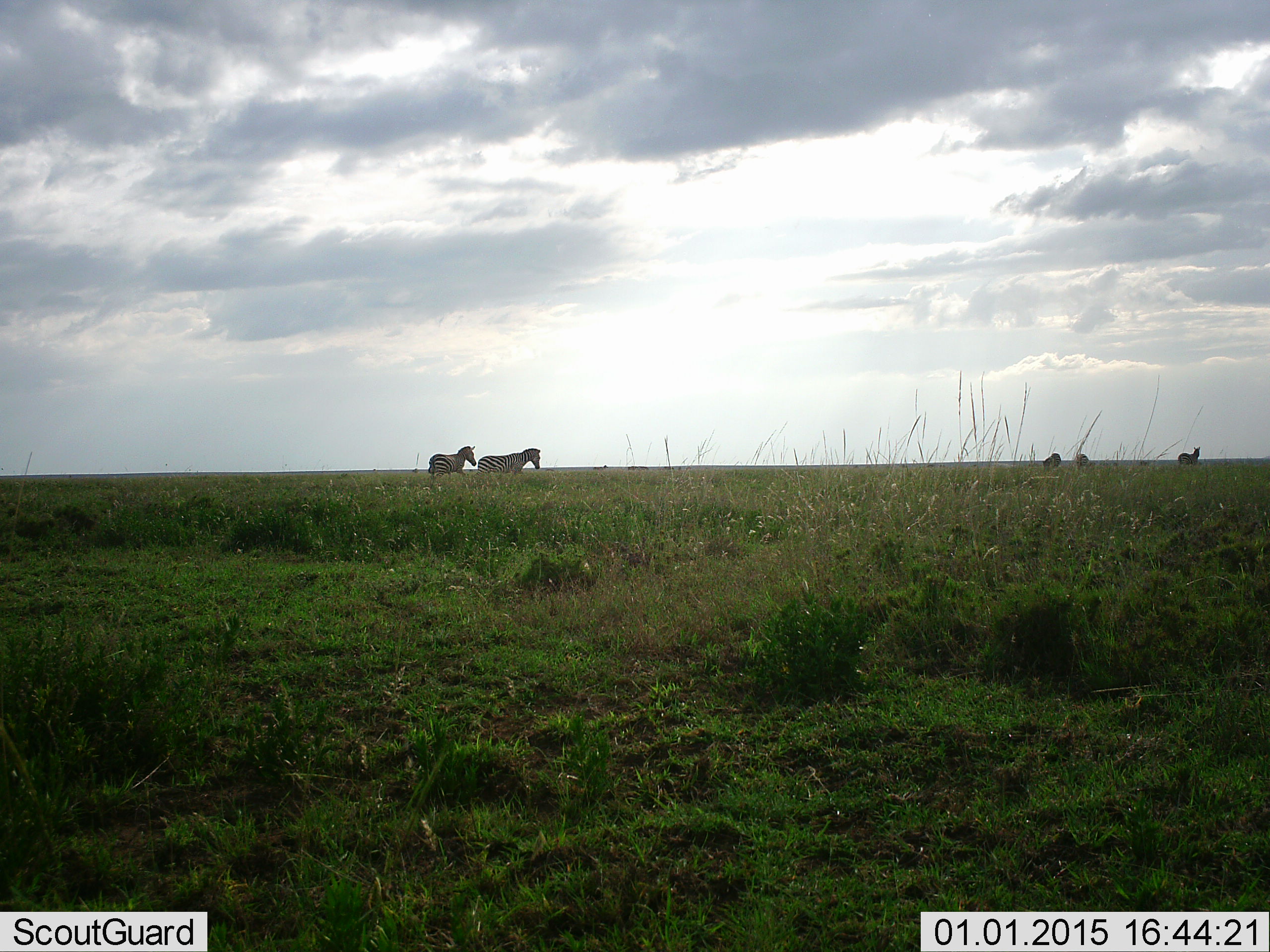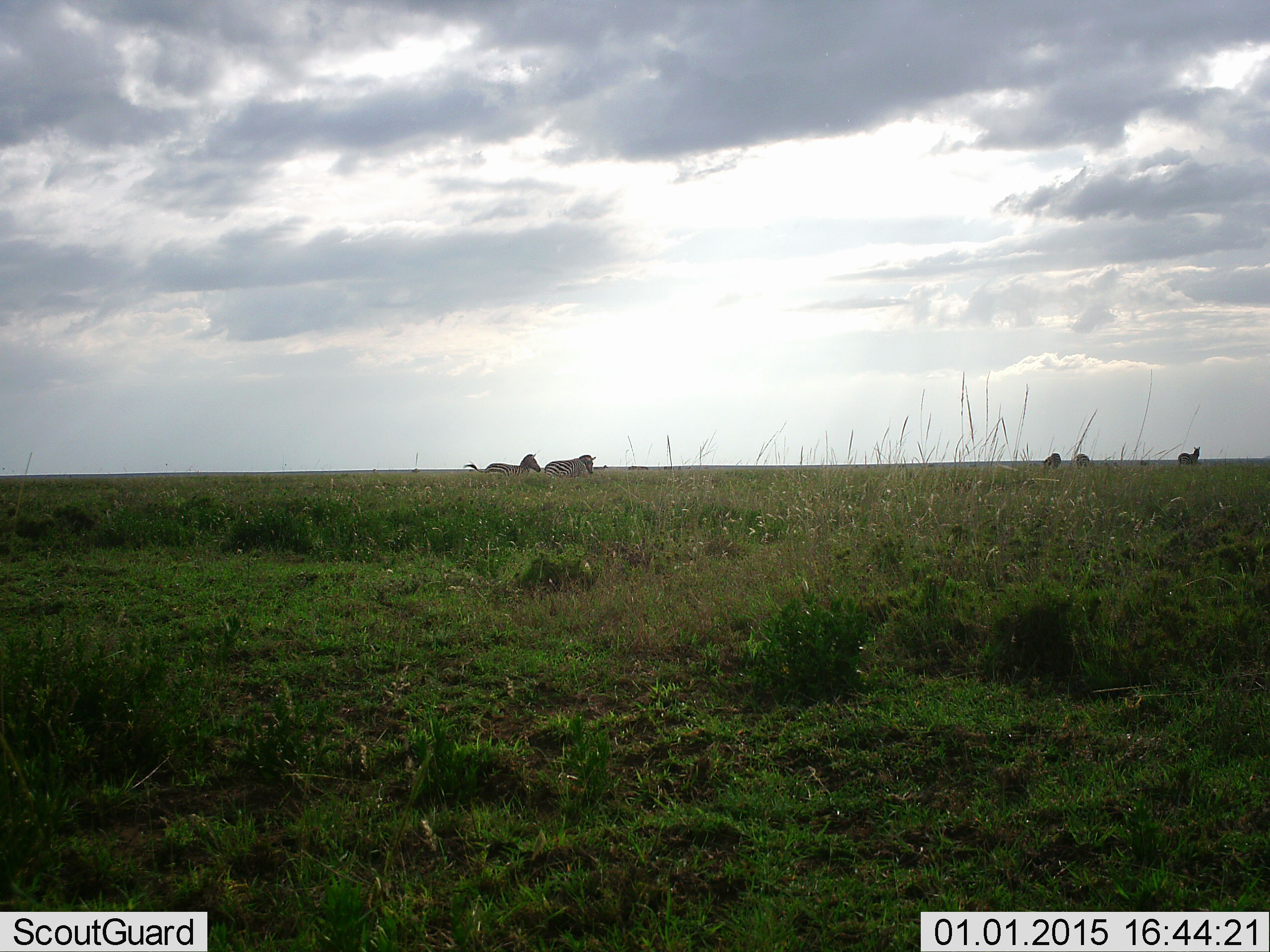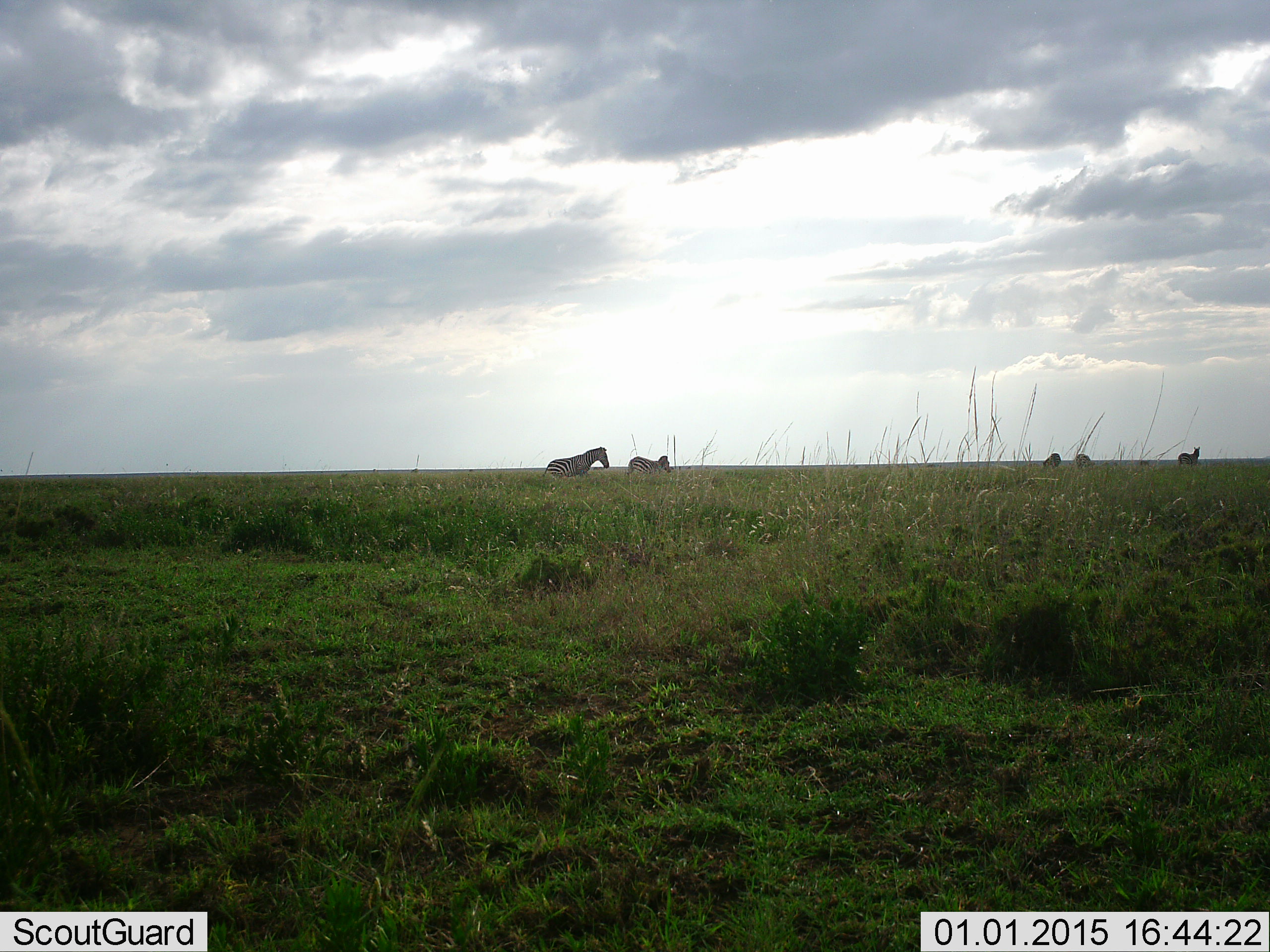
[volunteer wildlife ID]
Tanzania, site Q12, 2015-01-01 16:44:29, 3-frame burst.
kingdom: Animalia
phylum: Chordata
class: Mammalia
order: Perissodactyla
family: Equidae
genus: Equus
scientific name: Equus quagga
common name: plains zebra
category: zebra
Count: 5.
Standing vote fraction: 50%.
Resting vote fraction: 10%.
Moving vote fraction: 80%.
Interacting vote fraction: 0%.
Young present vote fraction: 0%.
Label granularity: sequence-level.